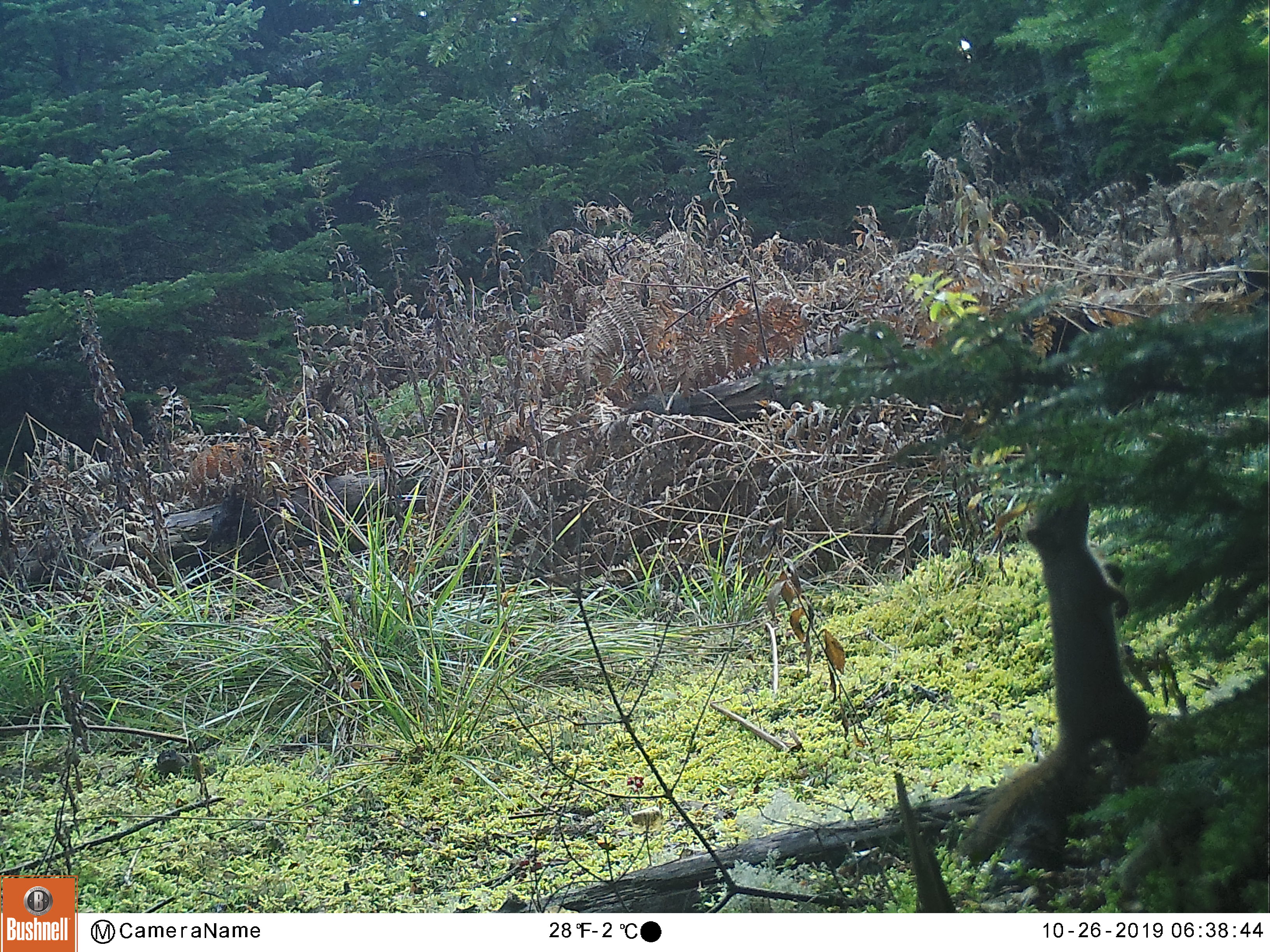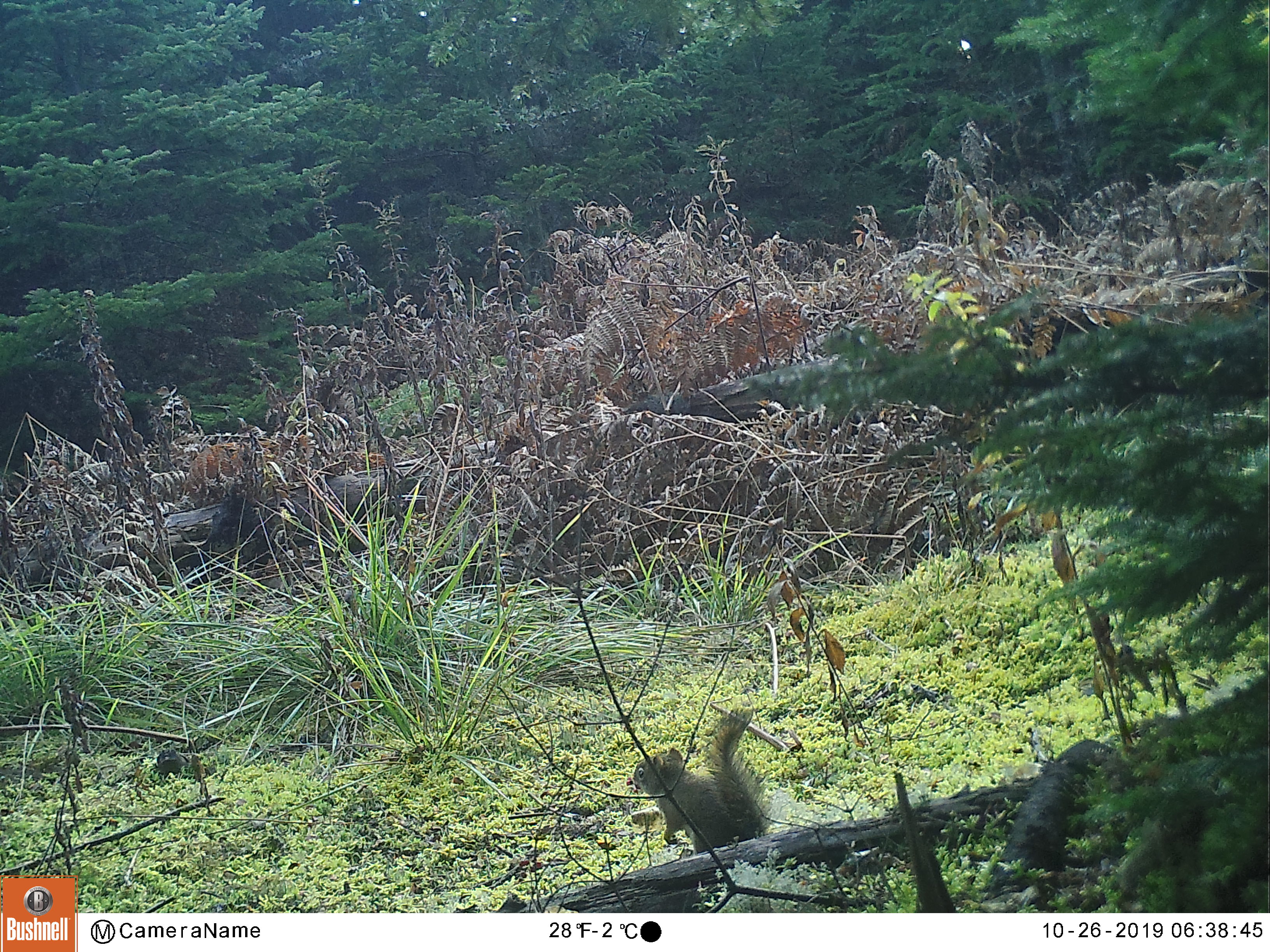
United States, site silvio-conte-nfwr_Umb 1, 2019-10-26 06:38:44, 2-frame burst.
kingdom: Animalia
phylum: Chordata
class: Mammalia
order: Rodentia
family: Sciuridae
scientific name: Sciuridae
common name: squirrel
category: squirrel sp.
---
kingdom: Animalia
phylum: Chordata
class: Mammalia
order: Rodentia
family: Sciuridae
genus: Sciurus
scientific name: Sciurus carolinensis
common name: gray squirrel